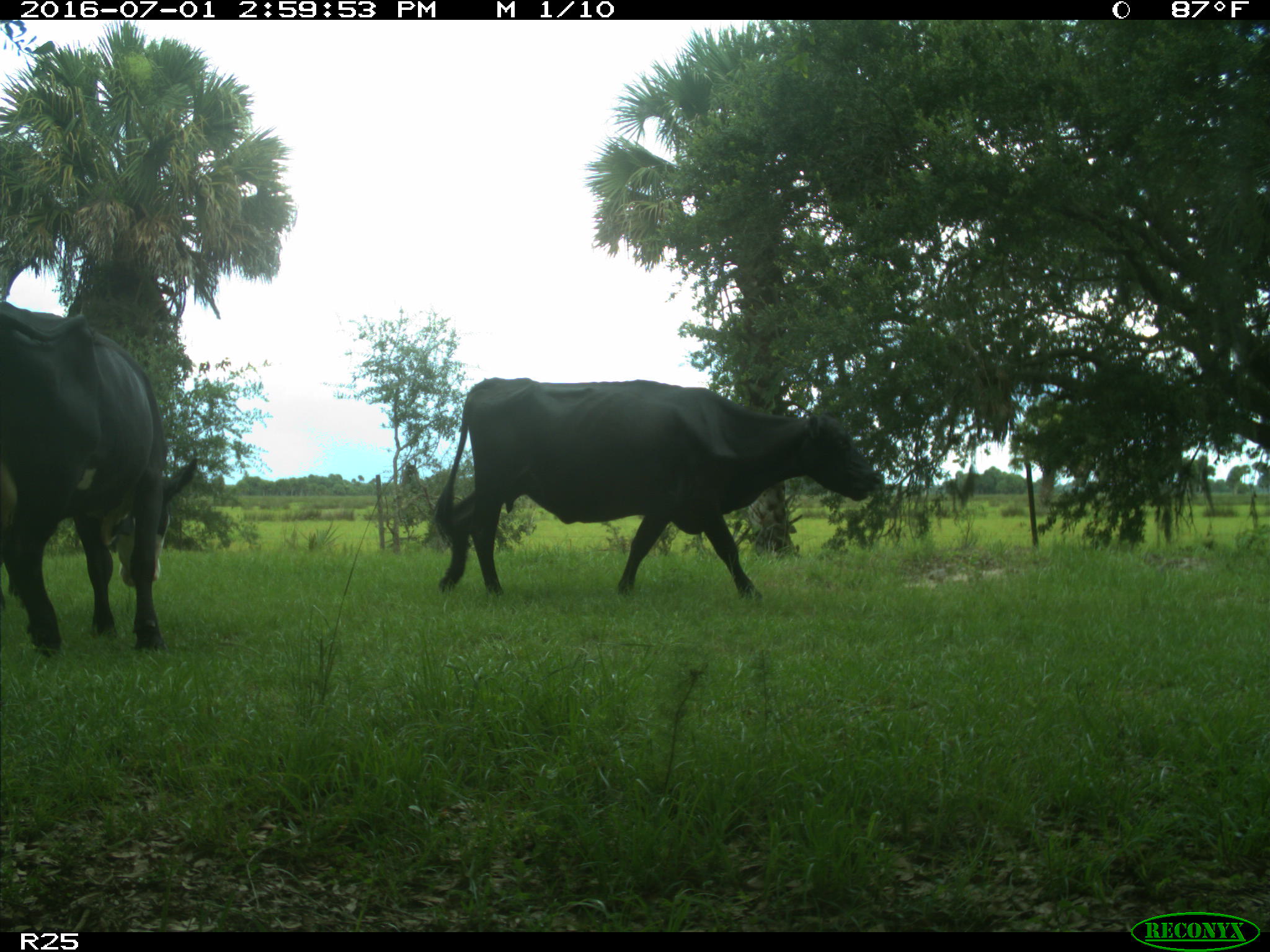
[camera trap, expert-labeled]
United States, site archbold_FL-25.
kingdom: Animalia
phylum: Chordata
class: Mammalia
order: Artiodactyla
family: Bovidae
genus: Bos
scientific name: Bos taurus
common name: domestic cow